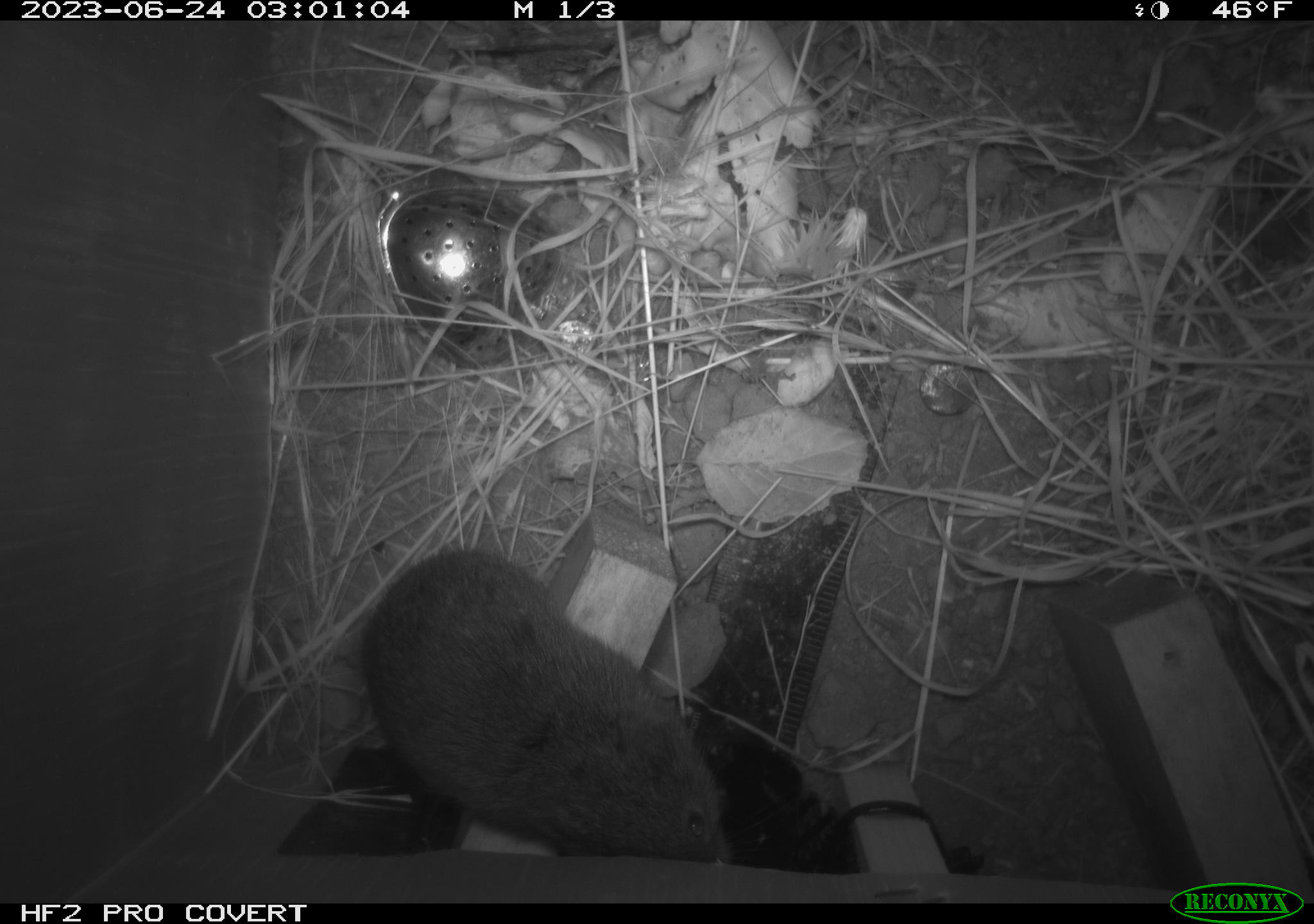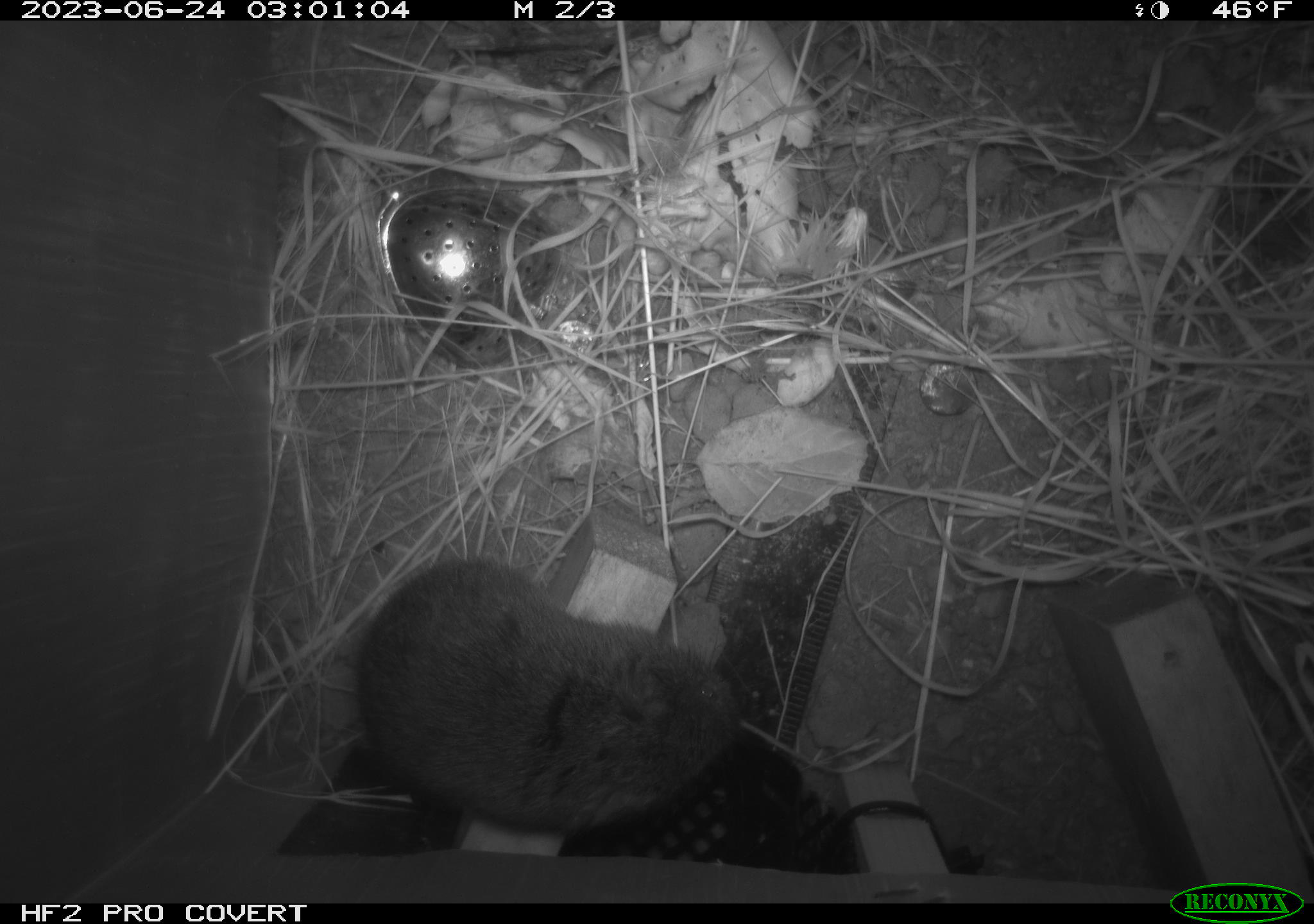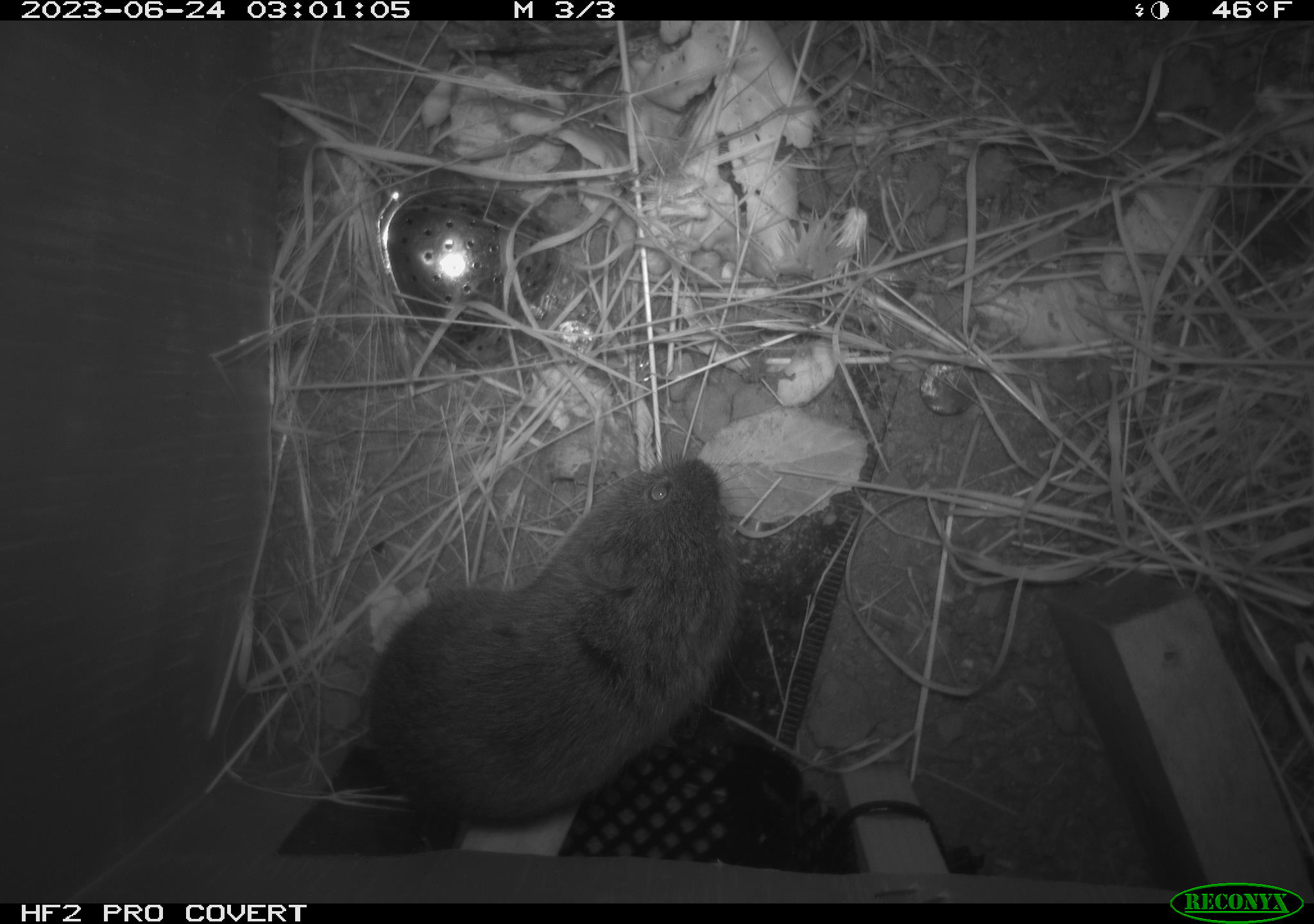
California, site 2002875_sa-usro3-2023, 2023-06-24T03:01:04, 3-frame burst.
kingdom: Animalia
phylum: Chordata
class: Mammalia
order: Rodentia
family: Cricetidae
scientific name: Arvicolinae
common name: voles, lemmings, and muskrats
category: arvicolinae subfamily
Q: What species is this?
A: Arvicolinae subfamily (voles, lemmings, and muskrats) (Arvicolinae).